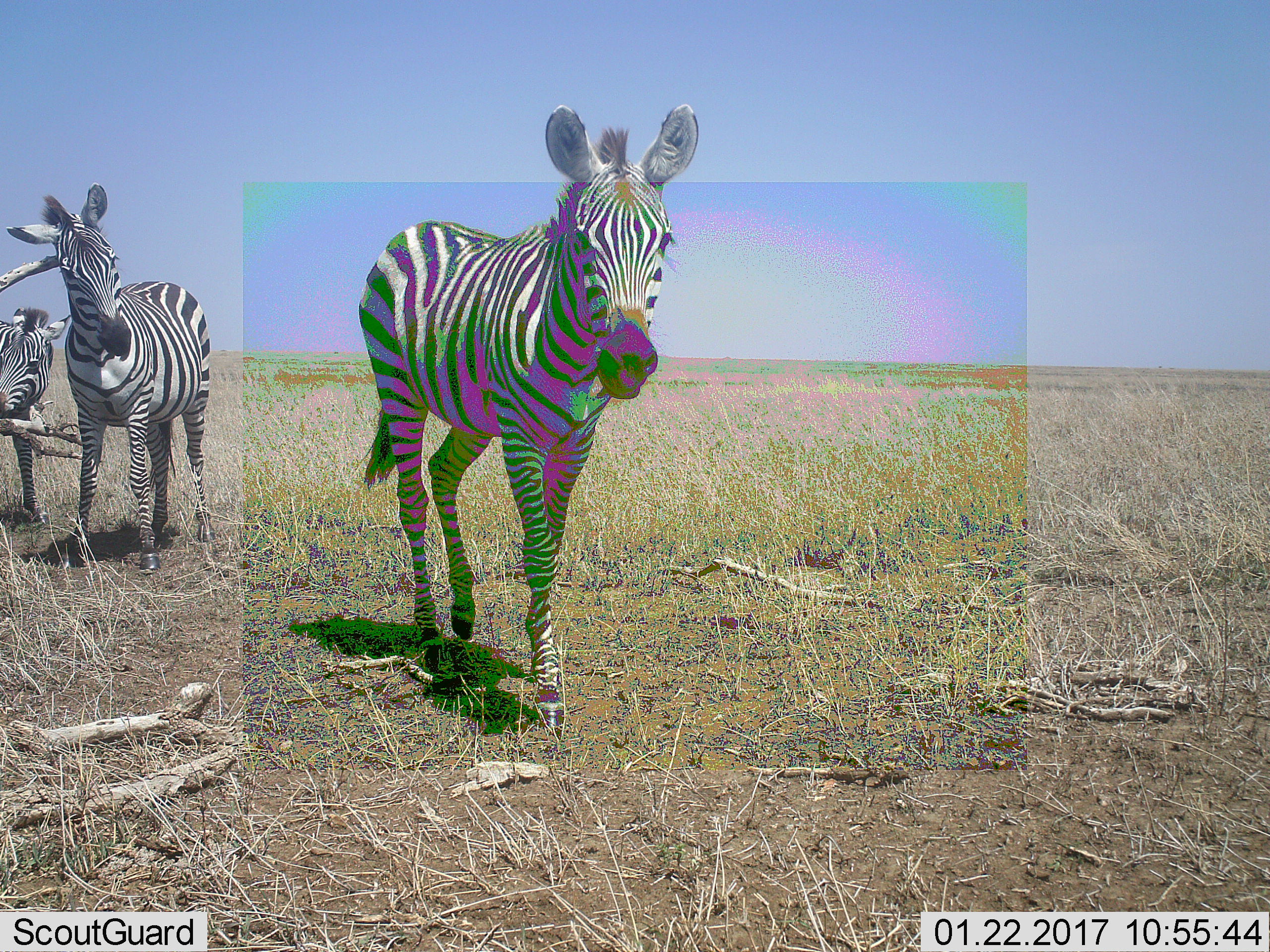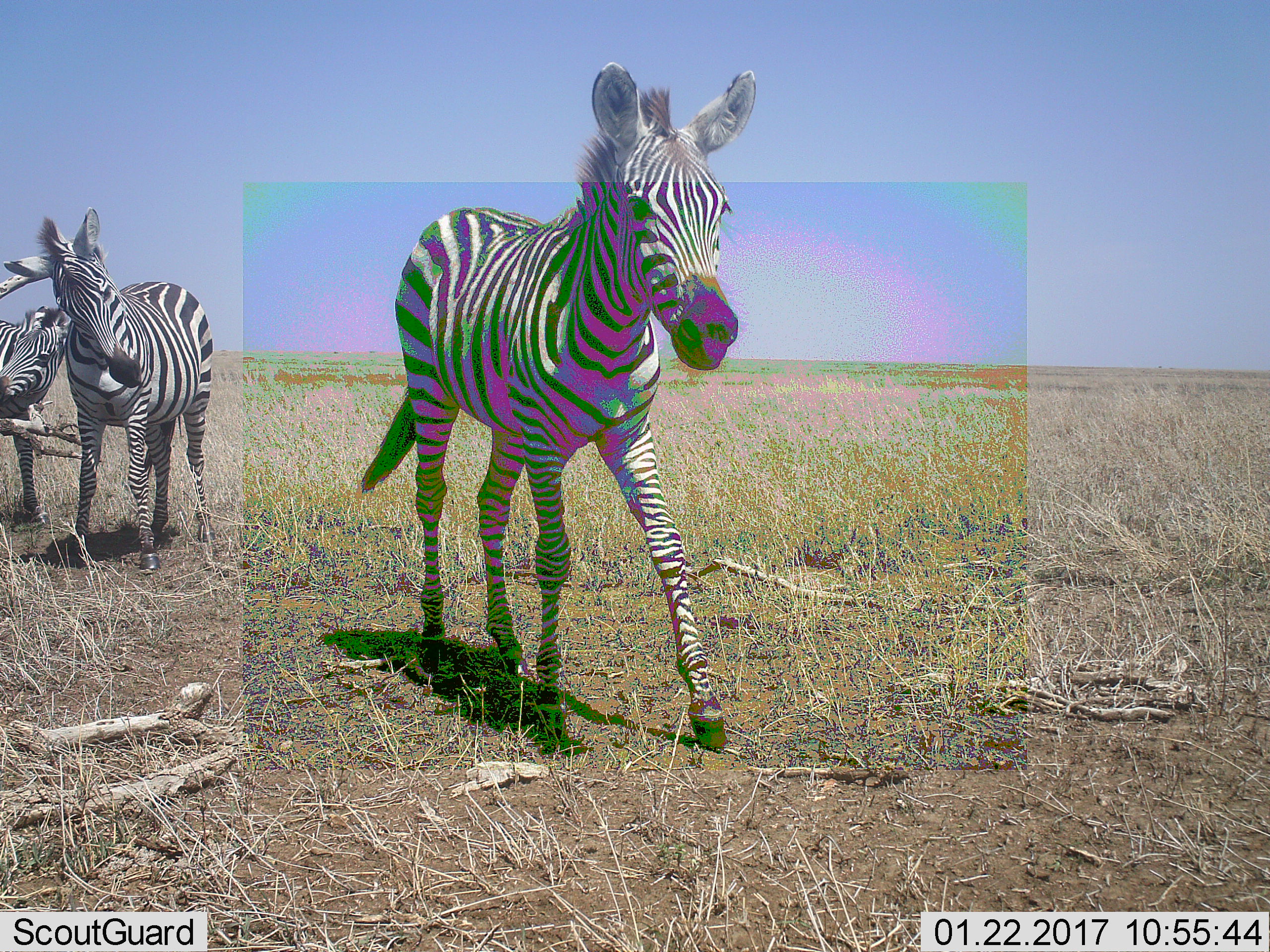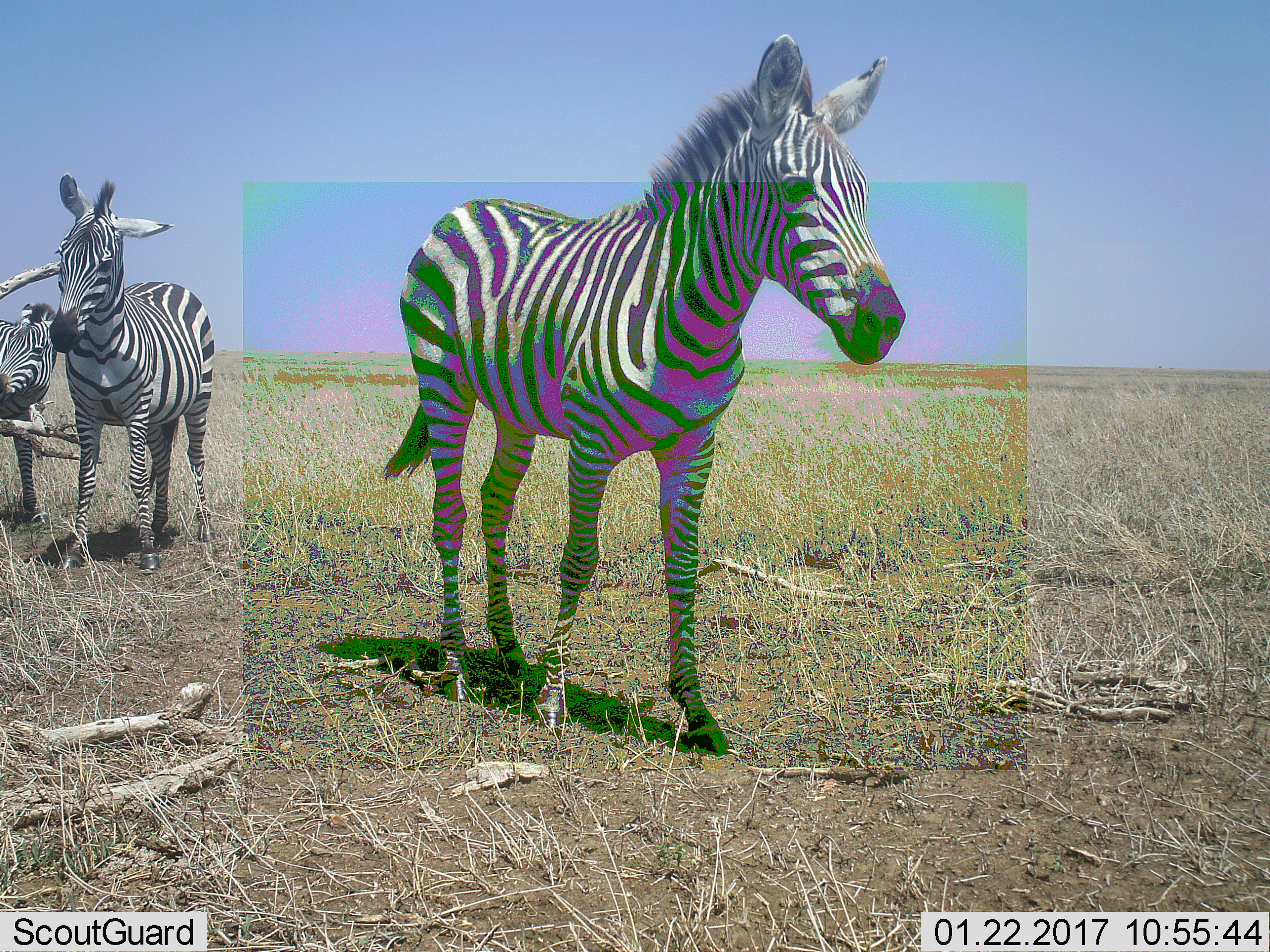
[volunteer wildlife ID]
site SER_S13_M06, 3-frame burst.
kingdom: Animalia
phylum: Chordata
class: Mammalia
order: Perissodactyla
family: Equidae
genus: Equus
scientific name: Equus quagga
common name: plains zebra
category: zebraplains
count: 3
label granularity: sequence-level